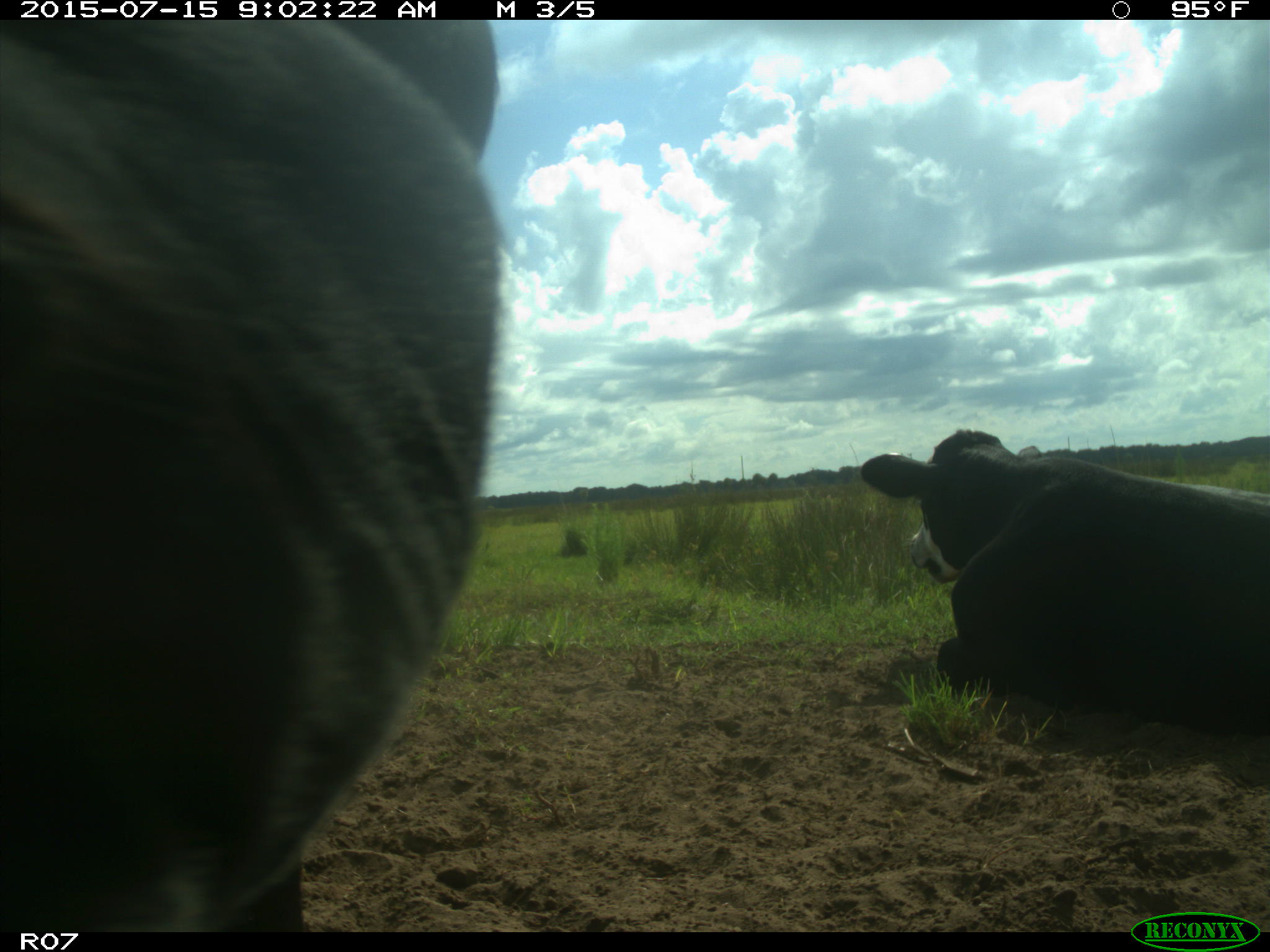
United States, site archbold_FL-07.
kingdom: Animalia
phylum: Chordata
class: Mammalia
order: Artiodactyla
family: Bovidae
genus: Bos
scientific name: Bos taurus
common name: domestic cow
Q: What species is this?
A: Bos taurus (domestic cow).